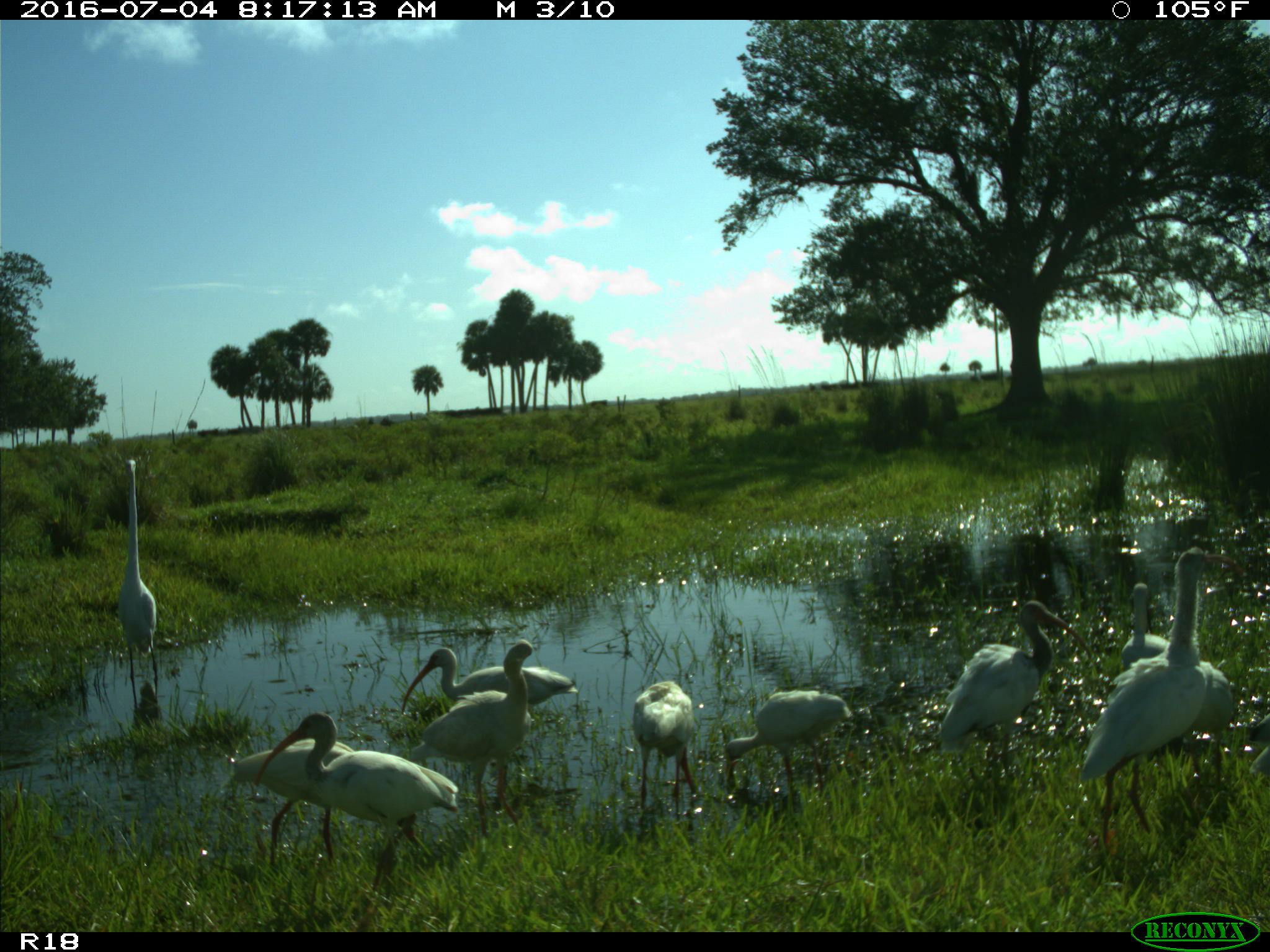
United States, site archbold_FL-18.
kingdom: Animalia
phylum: Chordata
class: Aves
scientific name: Aves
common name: birds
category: unidentified bird